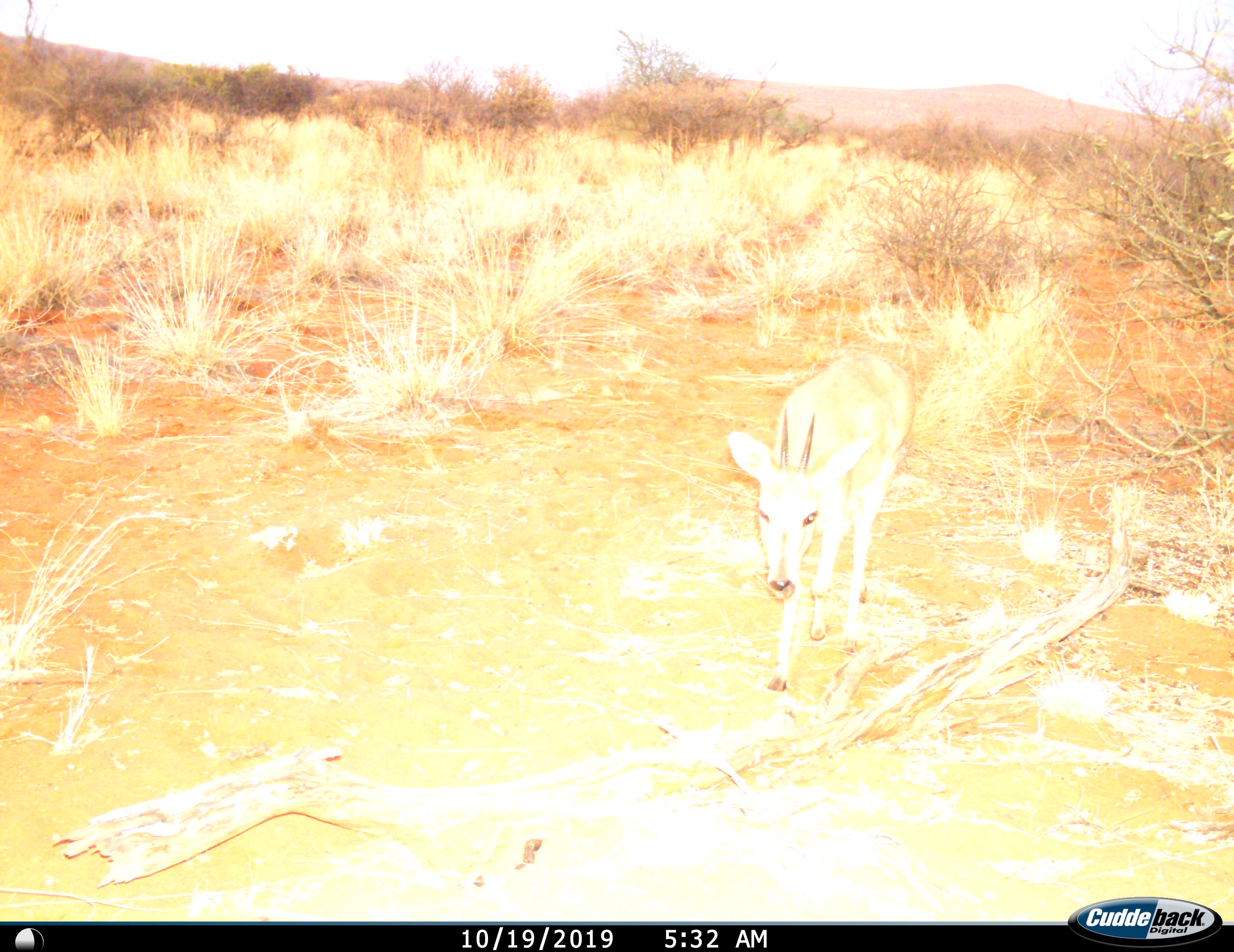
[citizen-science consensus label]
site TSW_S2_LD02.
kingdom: Animalia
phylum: Chordata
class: Mammalia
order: Artiodactyla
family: Bovidae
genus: Sylvicapra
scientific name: Sylvicapra grimmia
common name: common duiker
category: duikercommongrey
Duikercommongrey (common duiker) (Sylvicapra grimmia), count 1. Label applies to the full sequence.